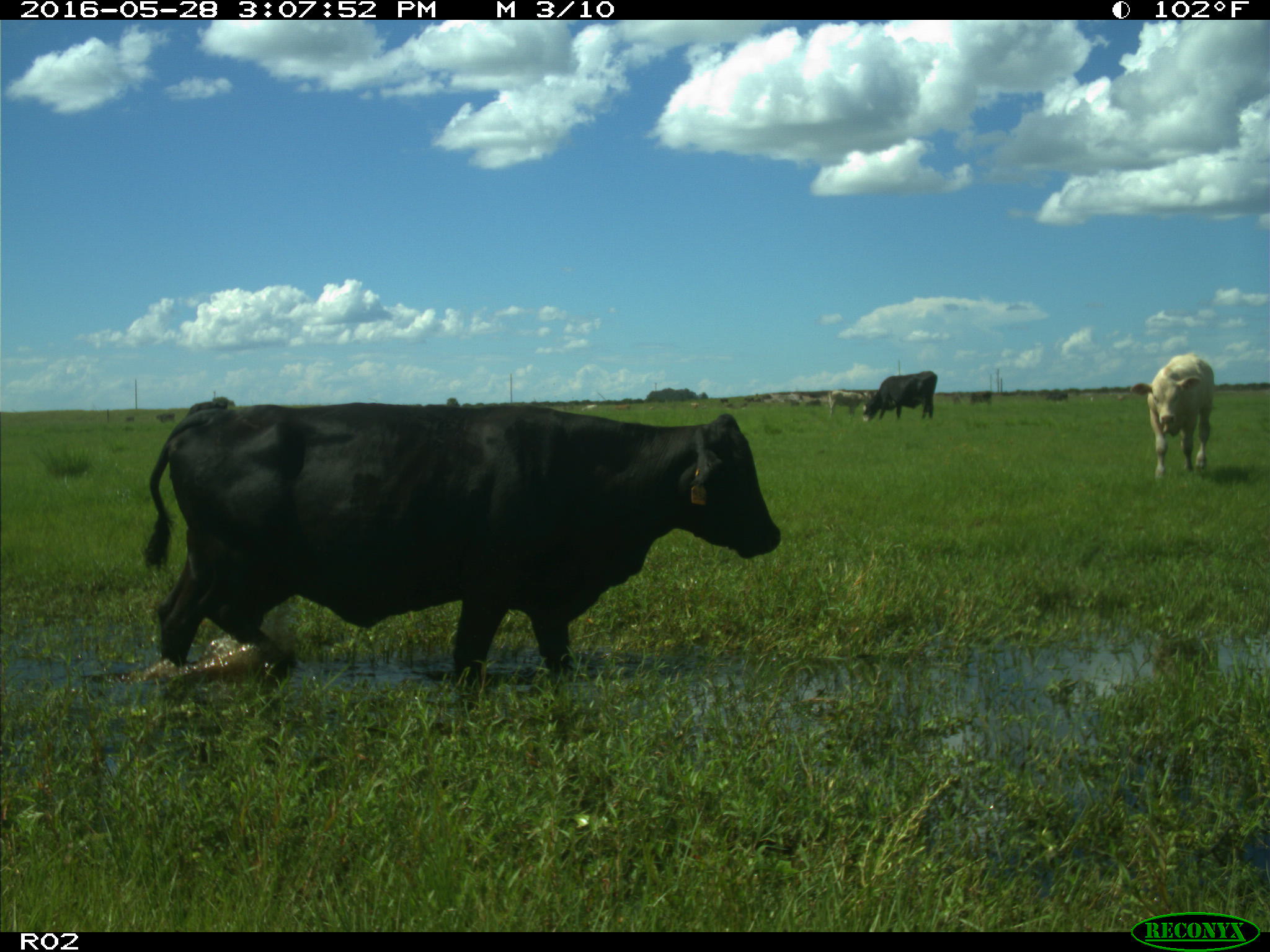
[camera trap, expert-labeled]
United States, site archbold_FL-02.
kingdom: Animalia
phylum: Chordata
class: Mammalia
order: Artiodactyla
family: Bovidae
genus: Bos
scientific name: Bos taurus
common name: domestic cow